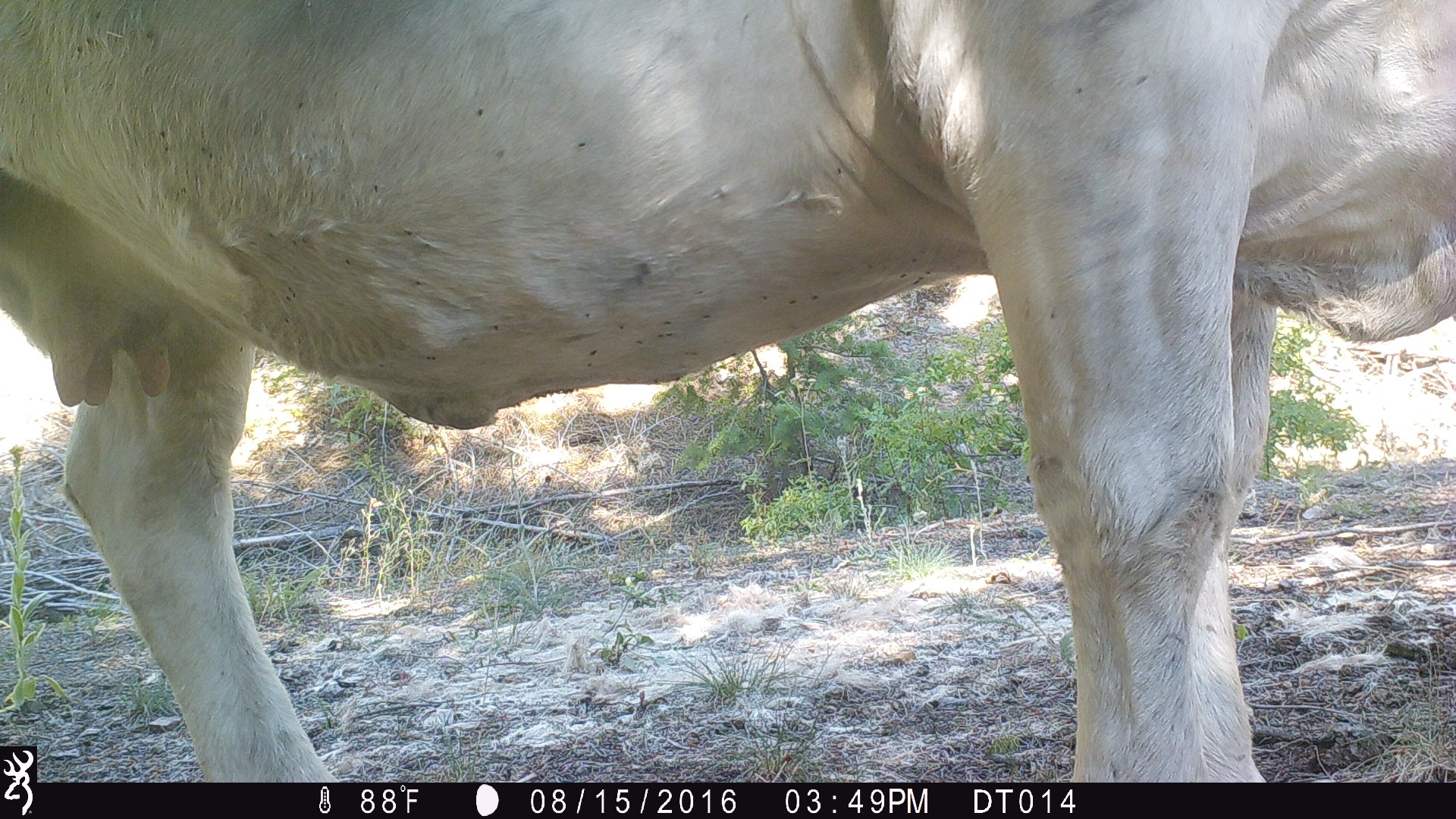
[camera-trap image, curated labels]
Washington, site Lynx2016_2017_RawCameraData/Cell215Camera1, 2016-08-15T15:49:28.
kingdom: Animalia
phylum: Chordata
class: Mammalia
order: Artiodactyla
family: Bovidae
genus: Bos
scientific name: Bos taurus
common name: domestic cattle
Domestic cattle (Bos taurus). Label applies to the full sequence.